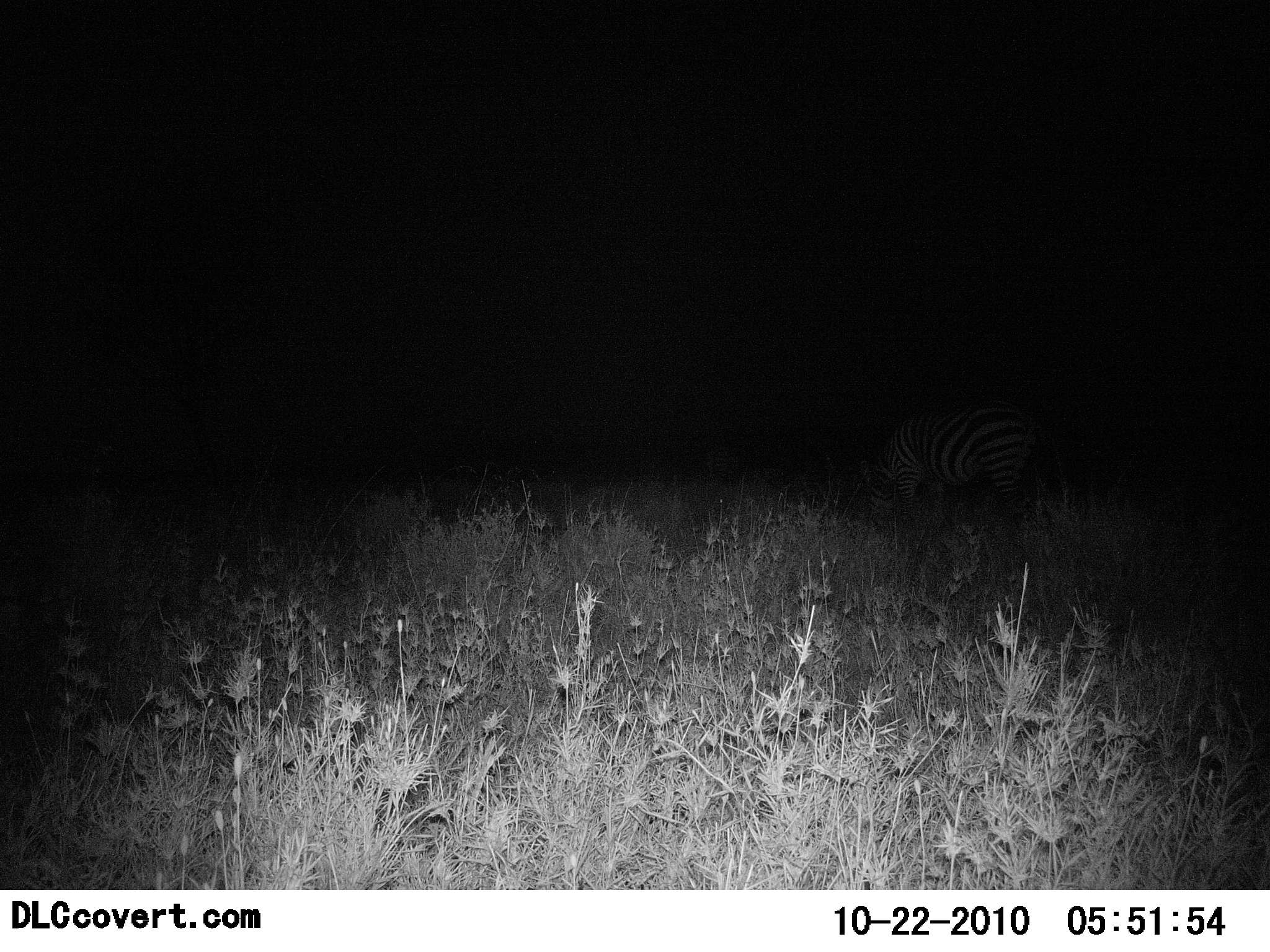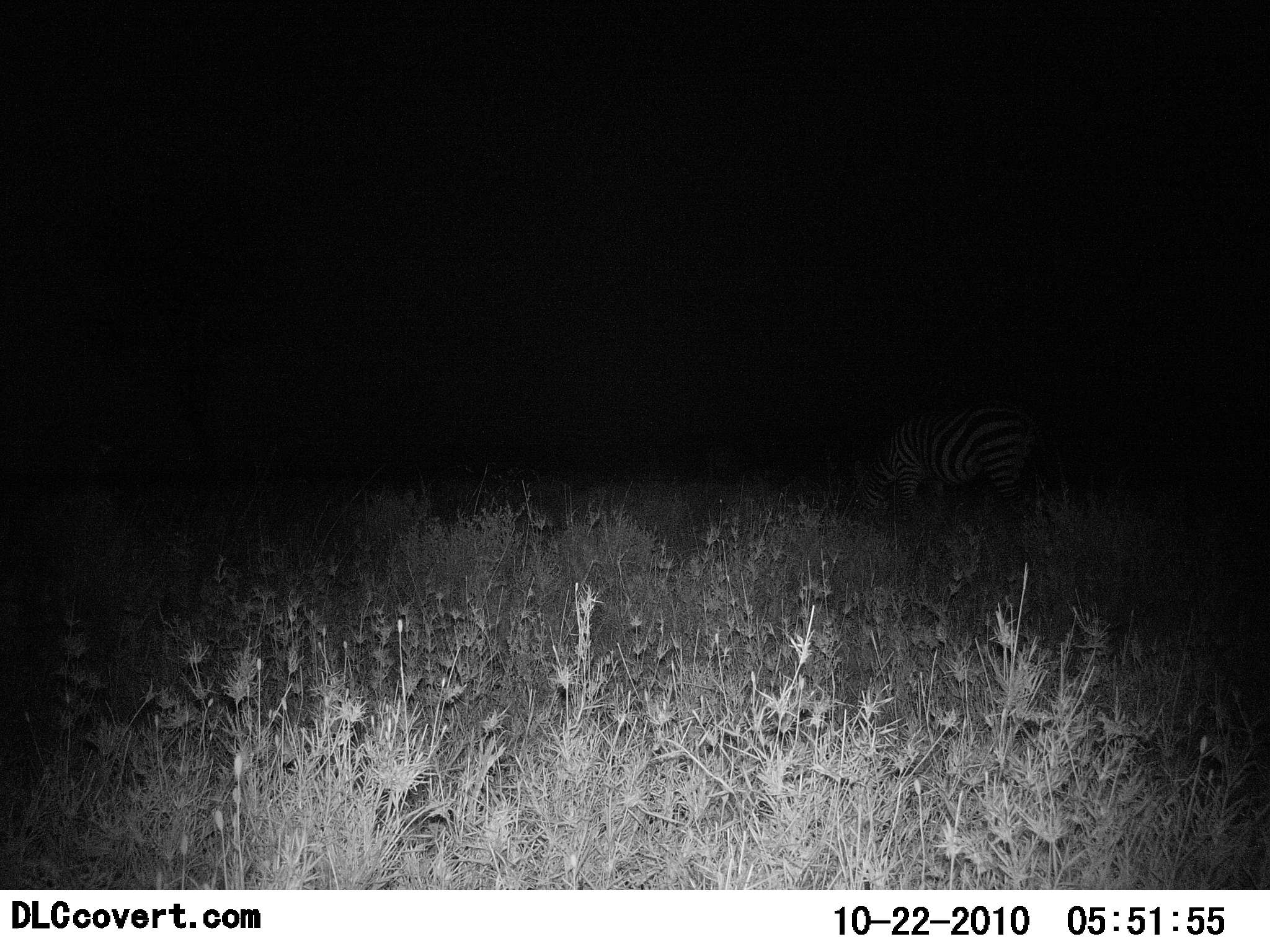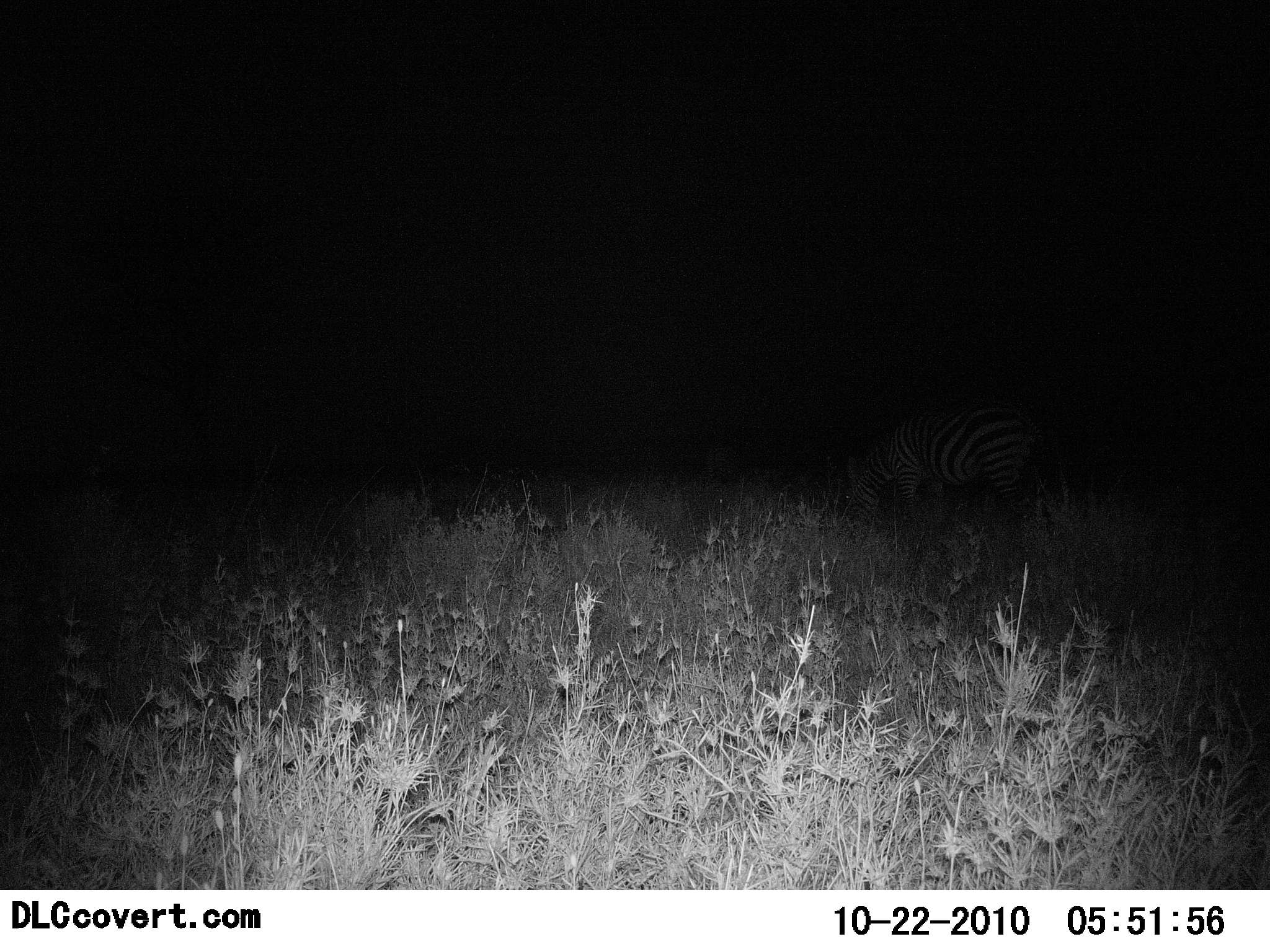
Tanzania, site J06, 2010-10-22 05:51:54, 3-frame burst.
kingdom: Animalia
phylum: Chordata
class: Mammalia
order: Perissodactyla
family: Equidae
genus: Equus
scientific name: Equus quagga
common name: plains zebra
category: zebra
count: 1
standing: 15%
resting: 0%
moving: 8%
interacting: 0%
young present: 0%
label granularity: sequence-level